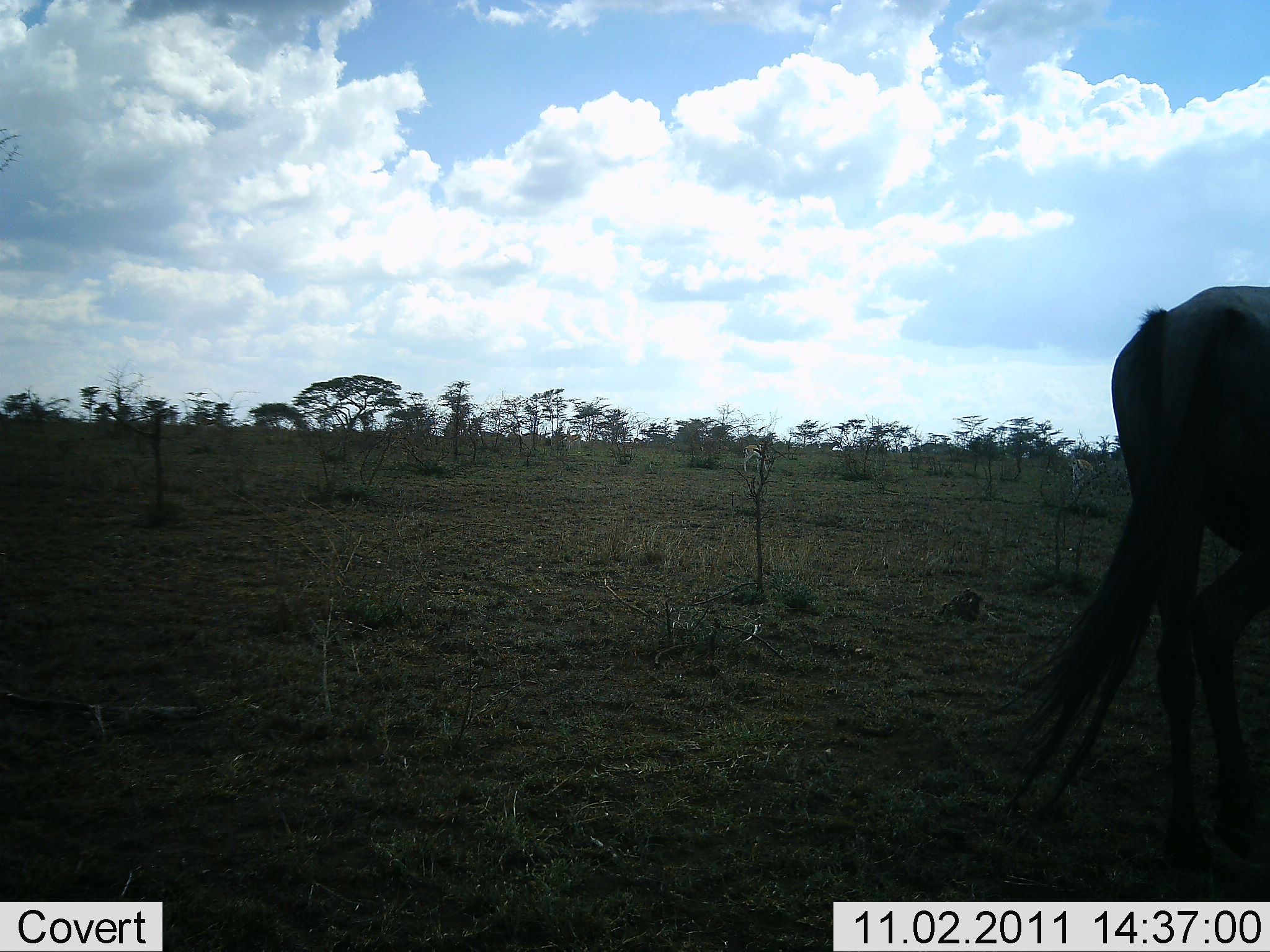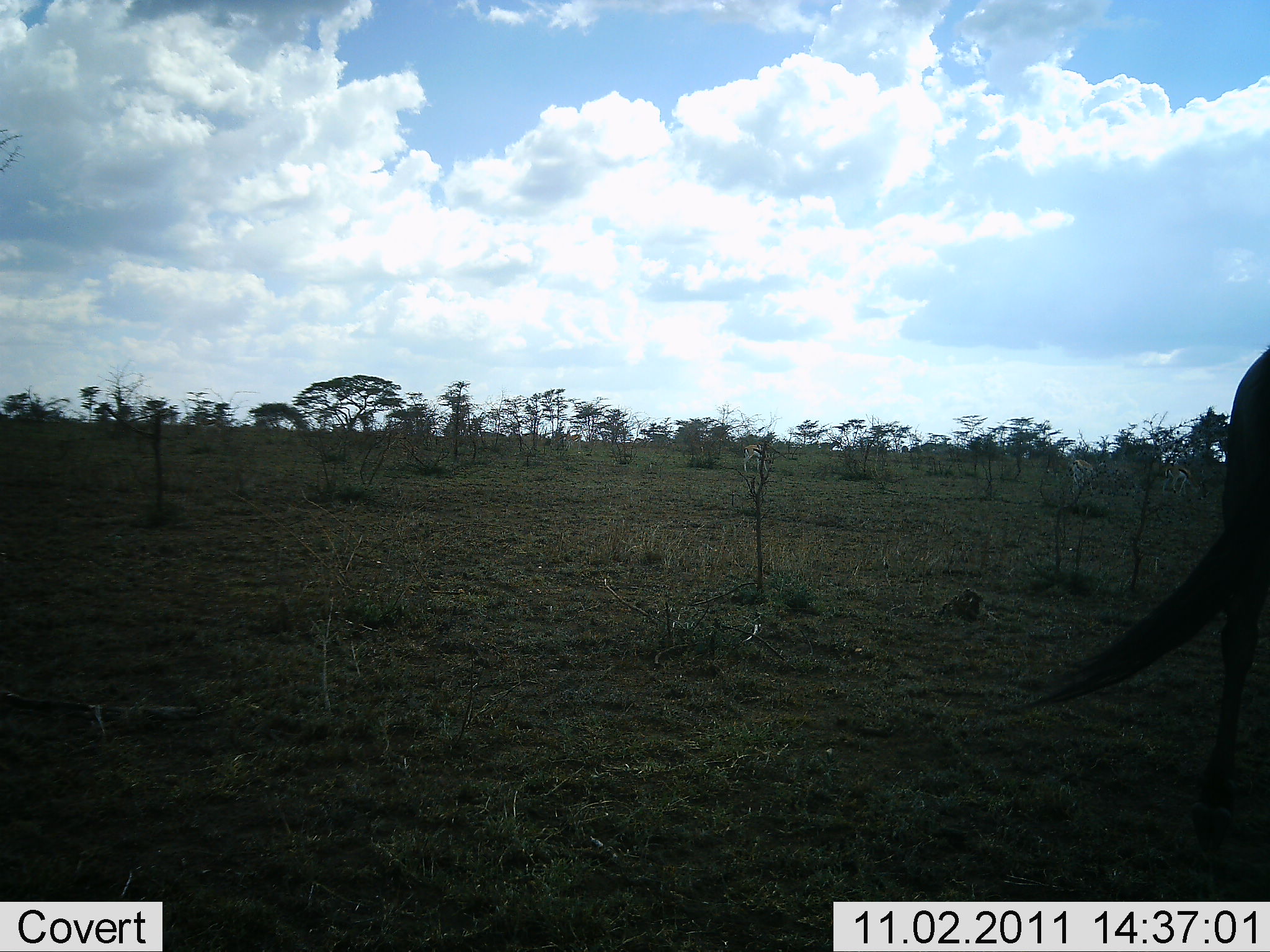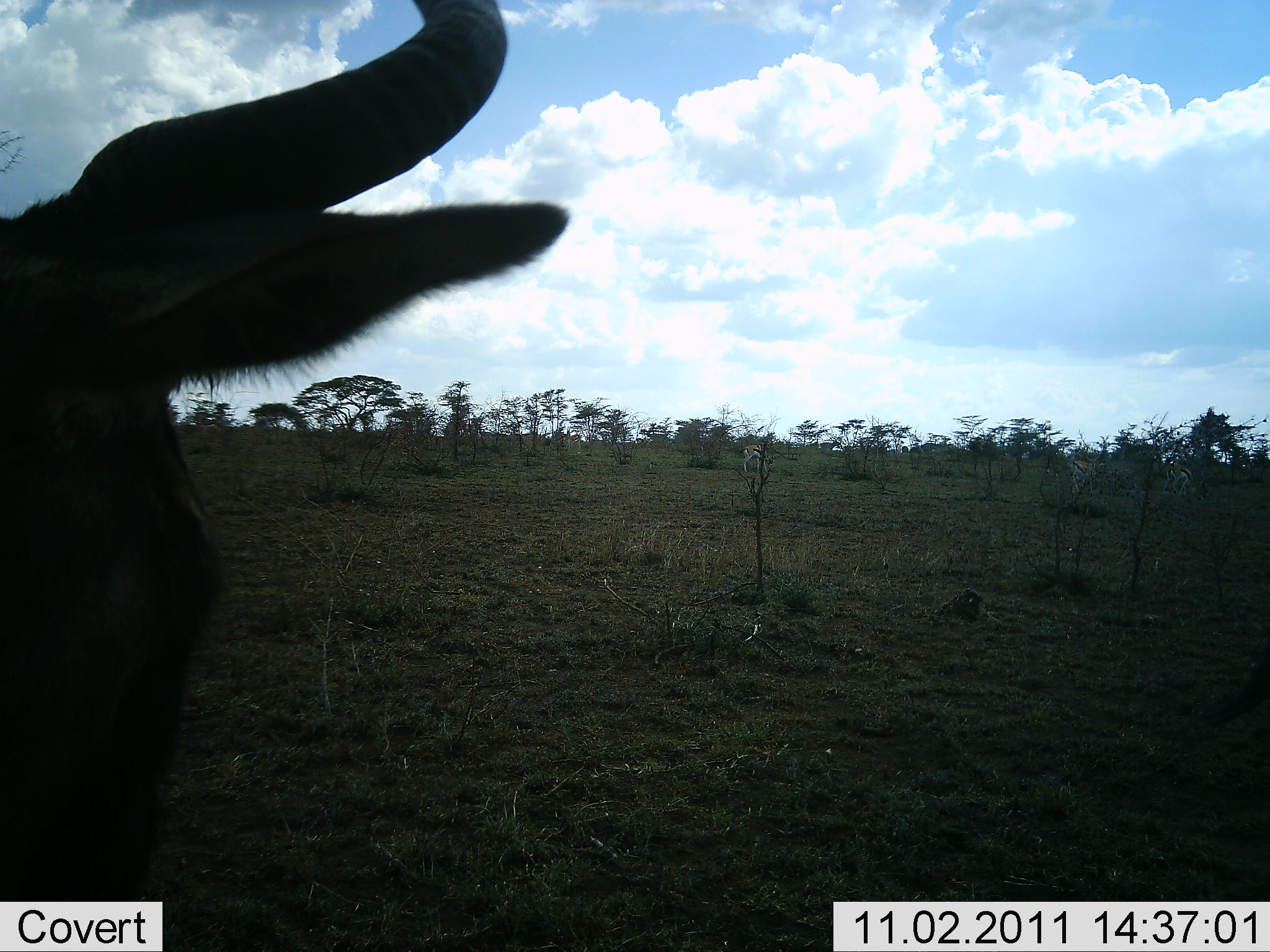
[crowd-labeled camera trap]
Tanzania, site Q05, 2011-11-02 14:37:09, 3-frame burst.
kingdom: Animalia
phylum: Chordata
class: Mammalia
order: Artiodactyla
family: Bovidae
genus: Connochaetes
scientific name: Connochaetes taurinus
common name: blue wildebeest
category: wildebeest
Wildebeest (blue wildebeest) (Connochaetes taurinus), count 2. Behavior (volunteer vote fractions): standing 25%, resting 0%, moving 83%, interacting 0%. Young present (vote fraction): 0%. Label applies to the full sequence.